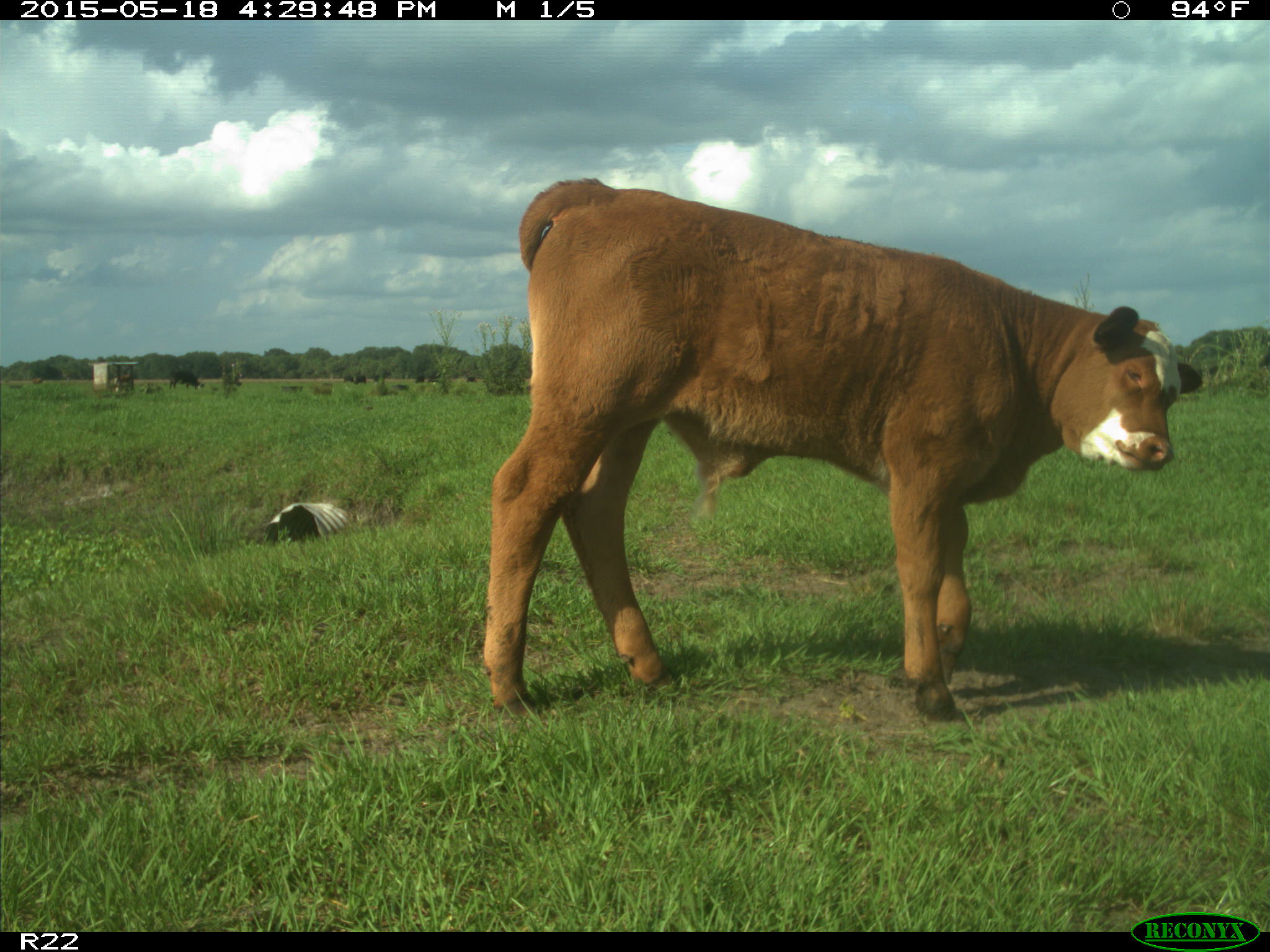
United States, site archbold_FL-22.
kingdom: Animalia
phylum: Chordata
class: Mammalia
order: Artiodactyla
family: Bovidae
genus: Bos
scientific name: Bos taurus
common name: domestic cow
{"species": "Bos taurus (domestic cow)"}